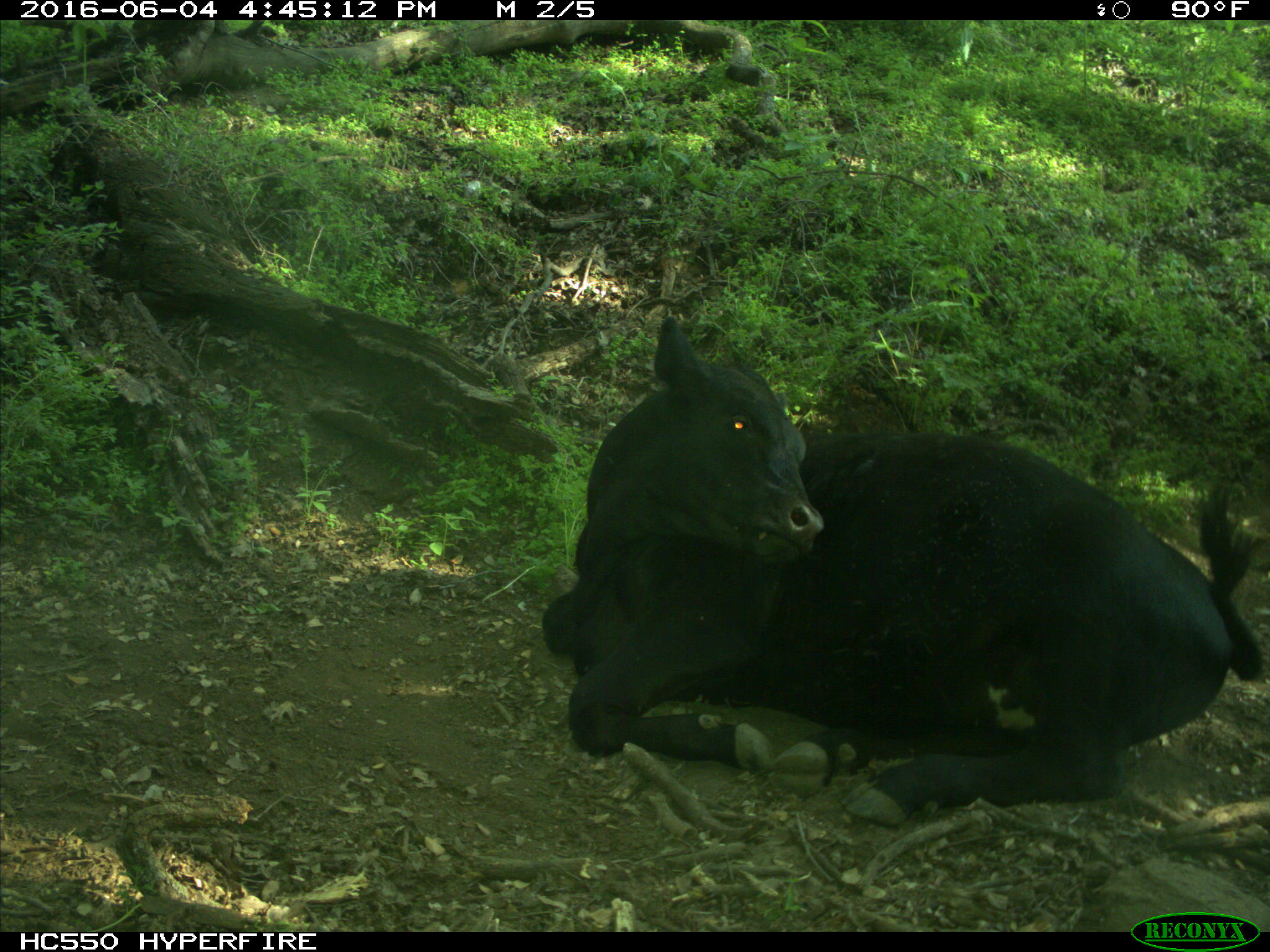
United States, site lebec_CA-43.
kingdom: Animalia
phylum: Chordata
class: Mammalia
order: Artiodactyla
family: Bovidae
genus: Bos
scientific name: Bos taurus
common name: domestic cow